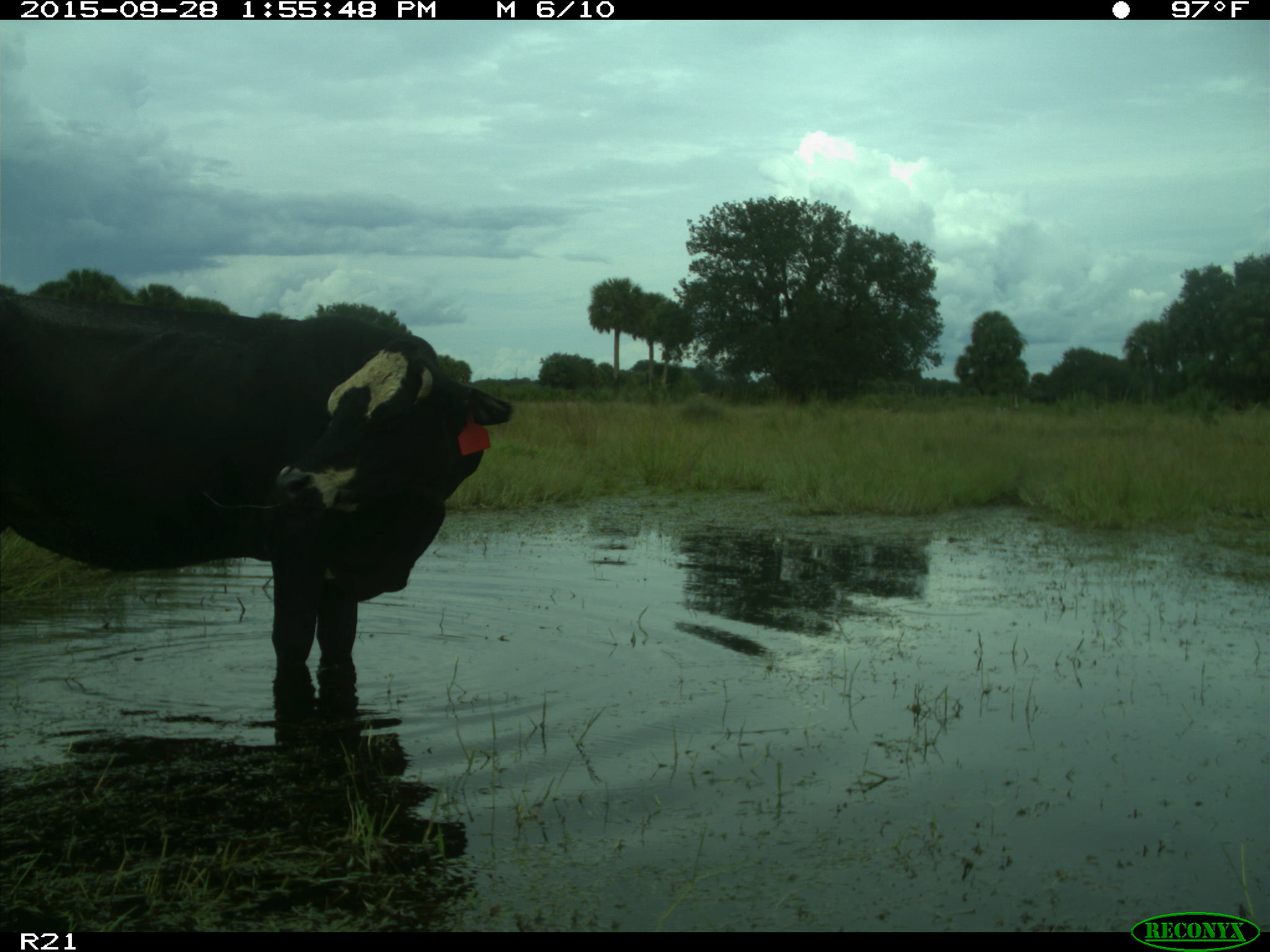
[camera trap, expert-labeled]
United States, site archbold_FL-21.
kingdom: Animalia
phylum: Chordata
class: Mammalia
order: Artiodactyla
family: Bovidae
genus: Bos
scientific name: Bos taurus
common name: domestic cow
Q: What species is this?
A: Bos taurus (domestic cow).